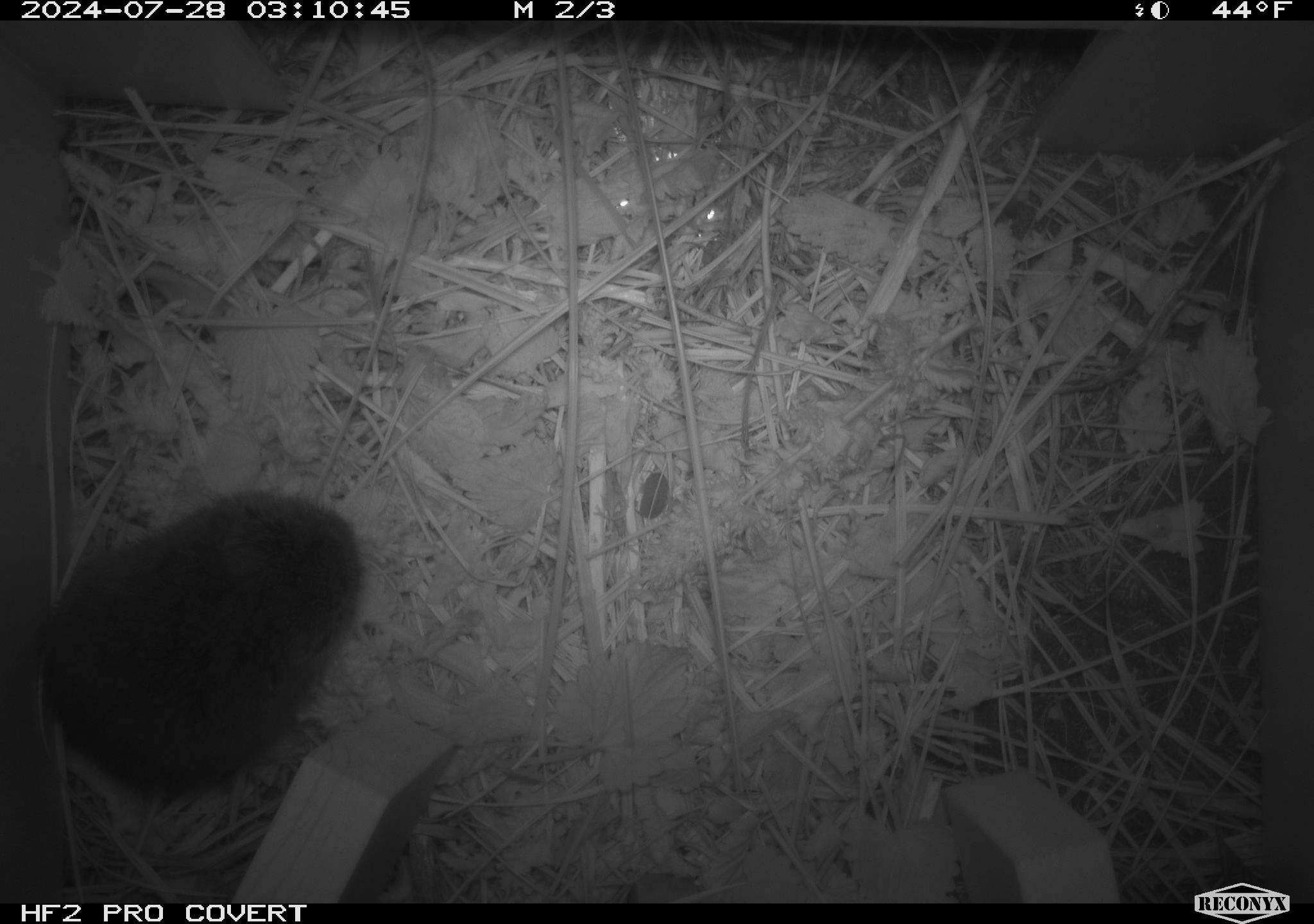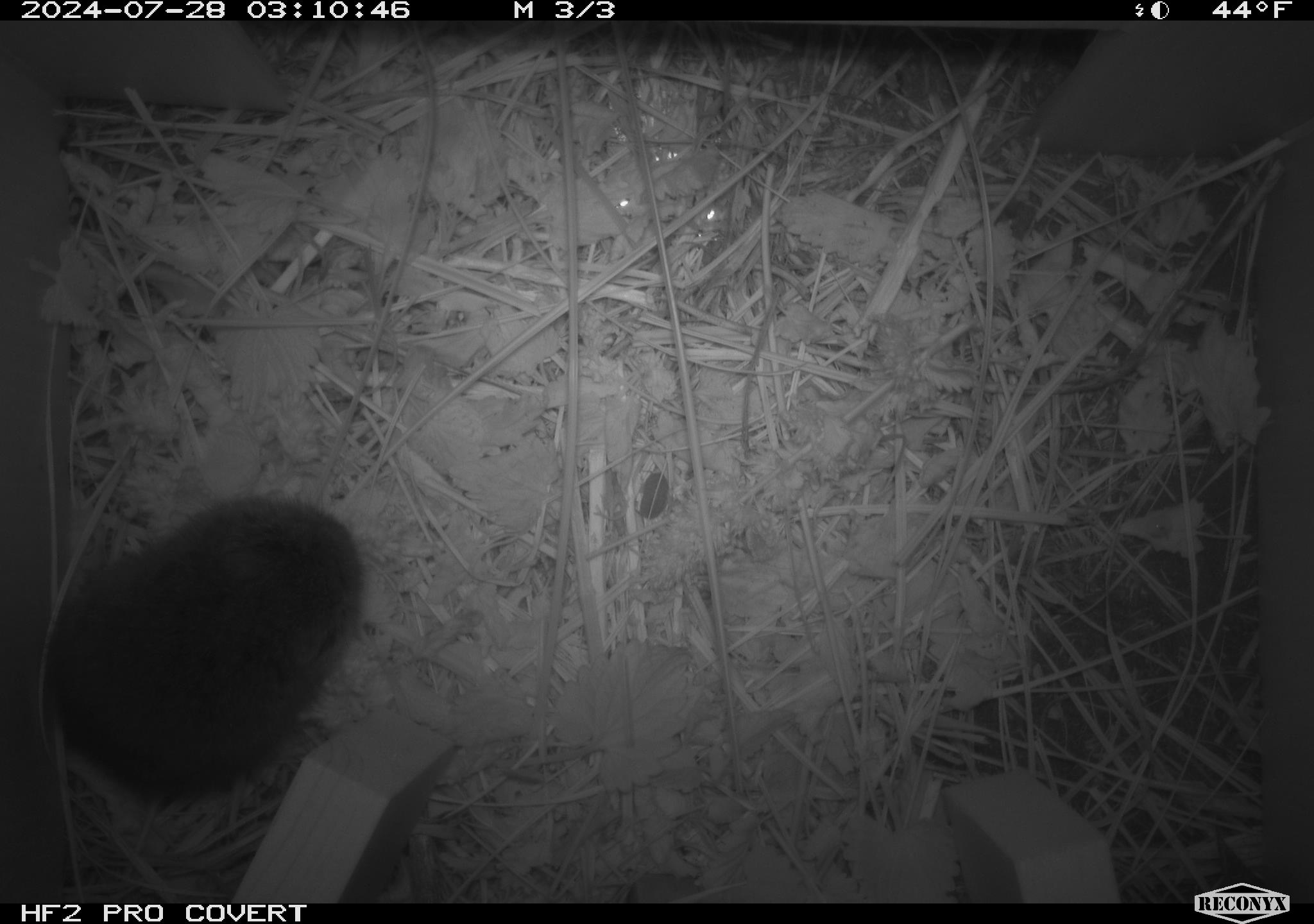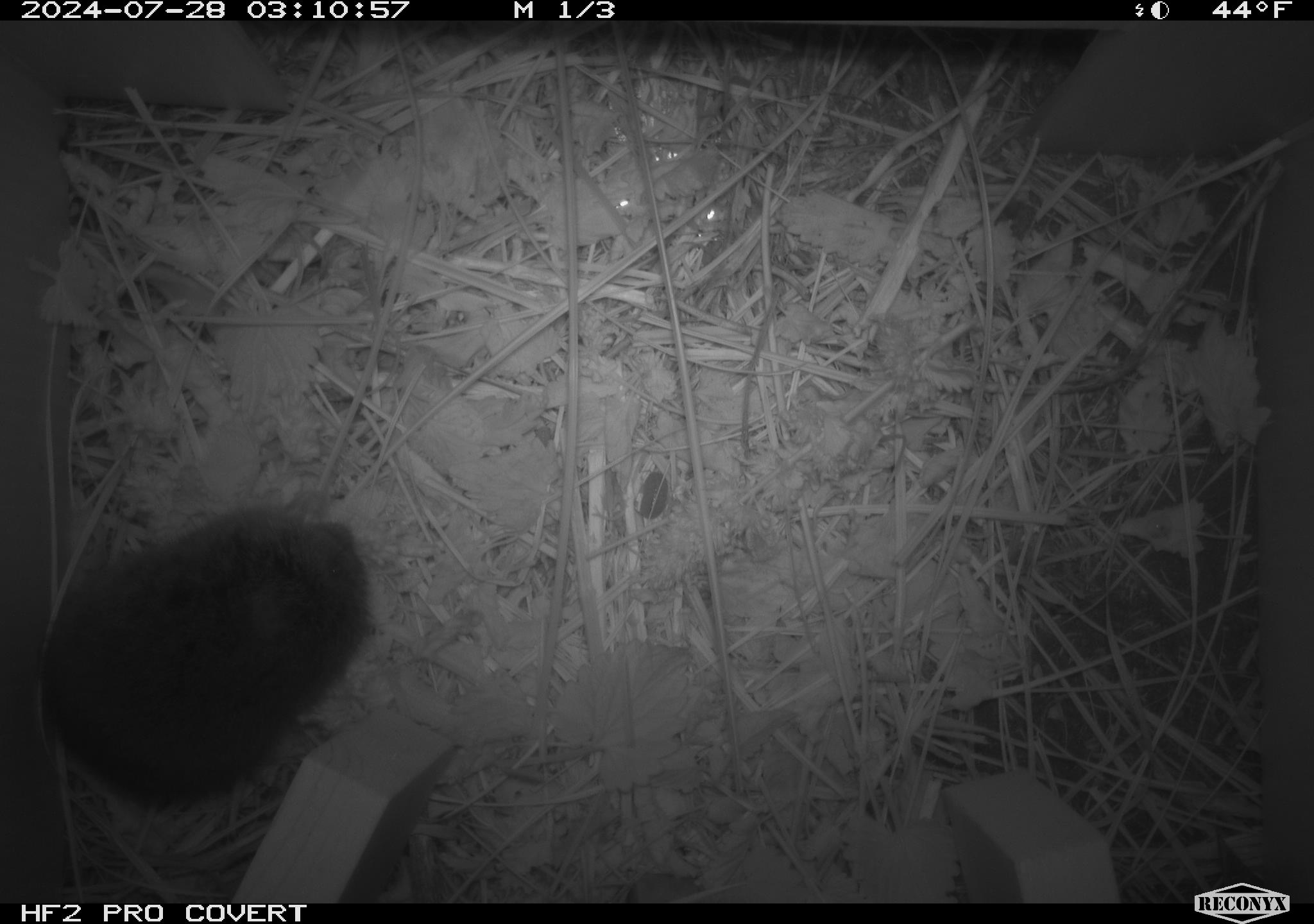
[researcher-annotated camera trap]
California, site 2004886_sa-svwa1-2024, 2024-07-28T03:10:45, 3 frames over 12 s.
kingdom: Animalia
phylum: Chordata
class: Mammalia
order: Rodentia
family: Cricetidae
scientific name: Arvicolinae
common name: voles, lemmings, and muskrats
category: arvicolinae subfamily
Arvicolinae subfamily (voles, lemmings, and muskrats) (Arvicolinae).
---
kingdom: Animalia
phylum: Arthropoda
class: Malacostraca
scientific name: Malacostraca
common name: amphipods, crabs, isopods, krill, lobsters and shrimps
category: malacostracan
Malacostracan (amphipods, crabs, isopods, krill, lobsters and shrimps) (Malacostraca).